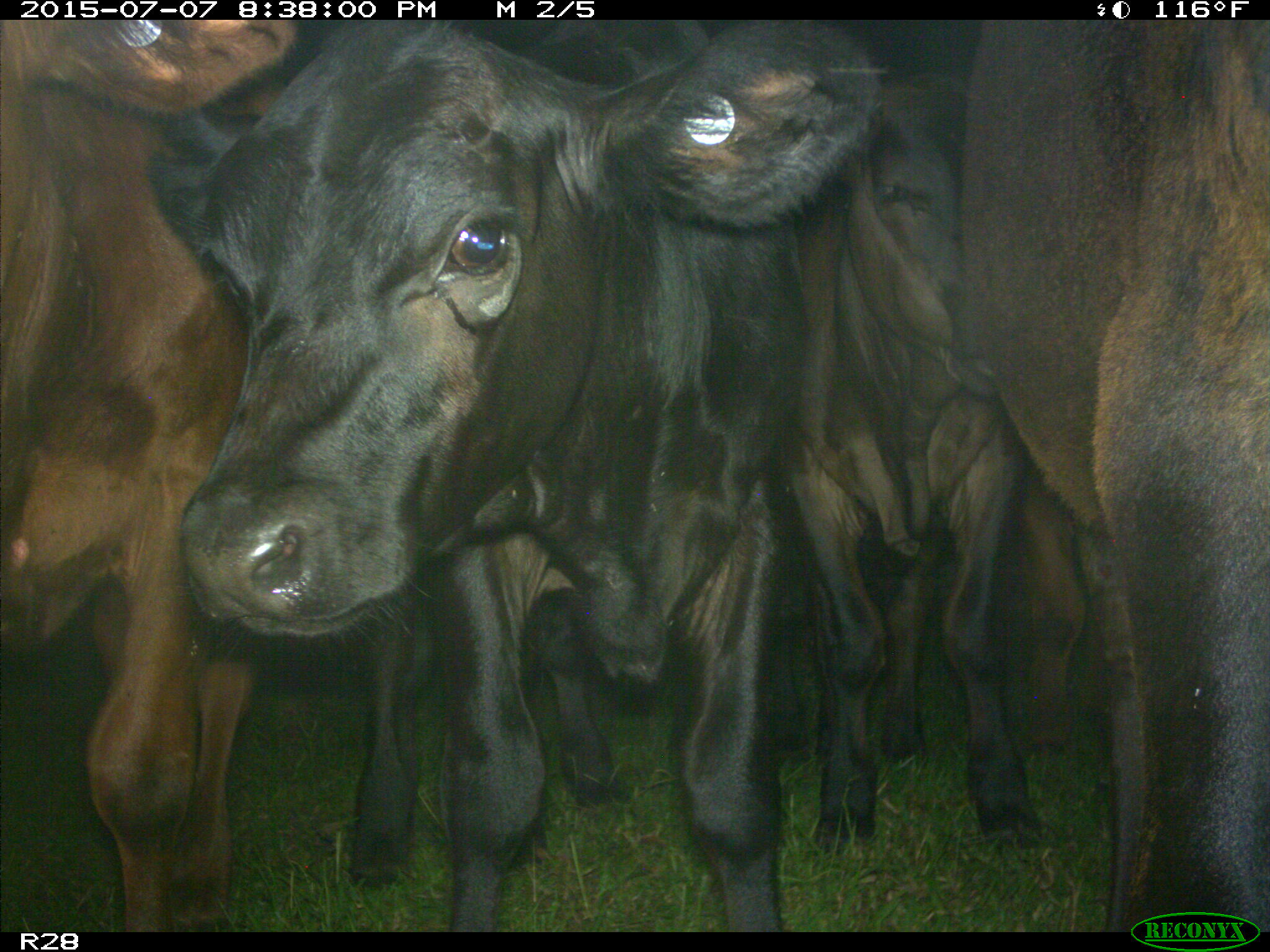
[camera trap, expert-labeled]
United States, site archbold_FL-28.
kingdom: Animalia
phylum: Chordata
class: Mammalia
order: Artiodactyla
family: Bovidae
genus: Bos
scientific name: Bos taurus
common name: domestic cow